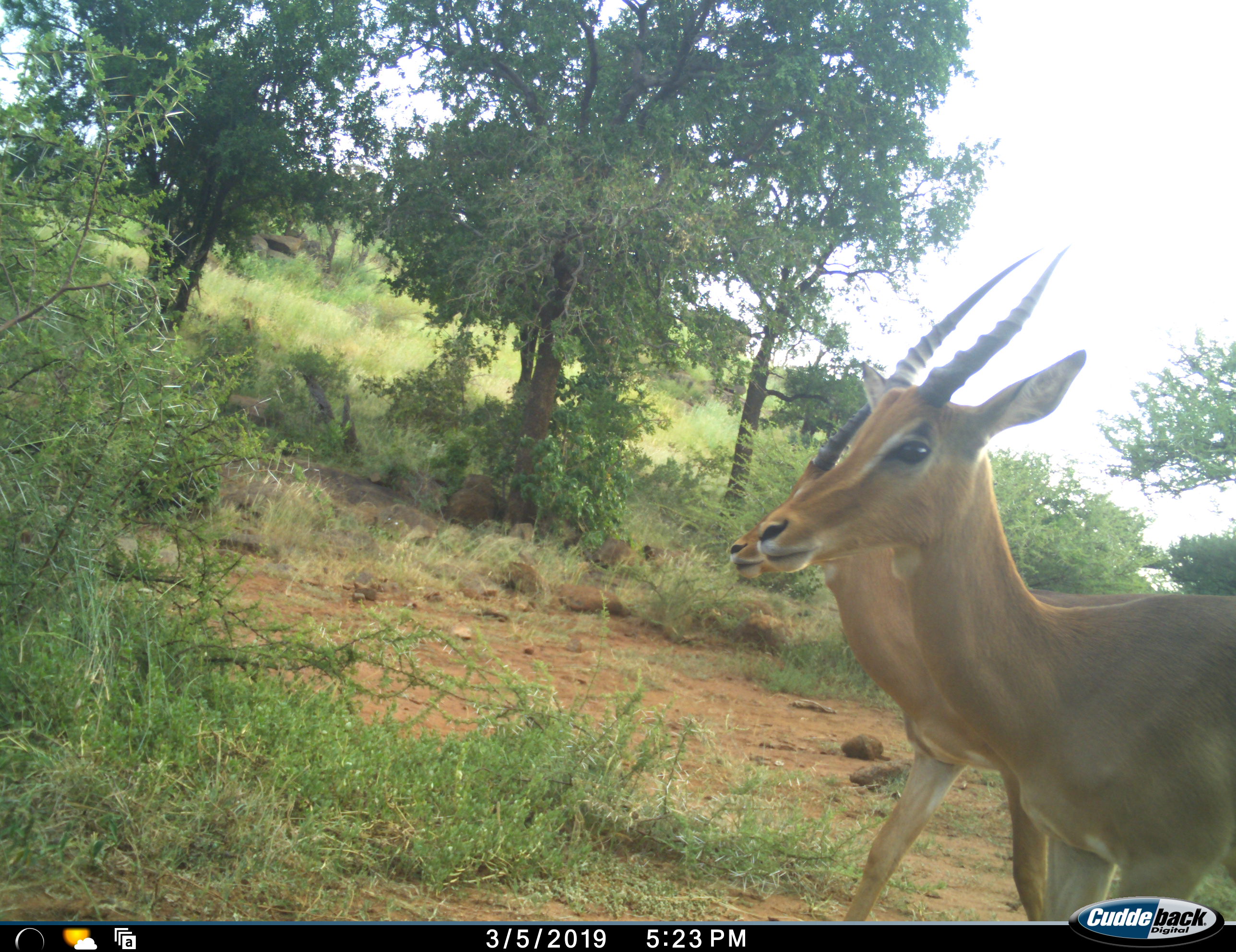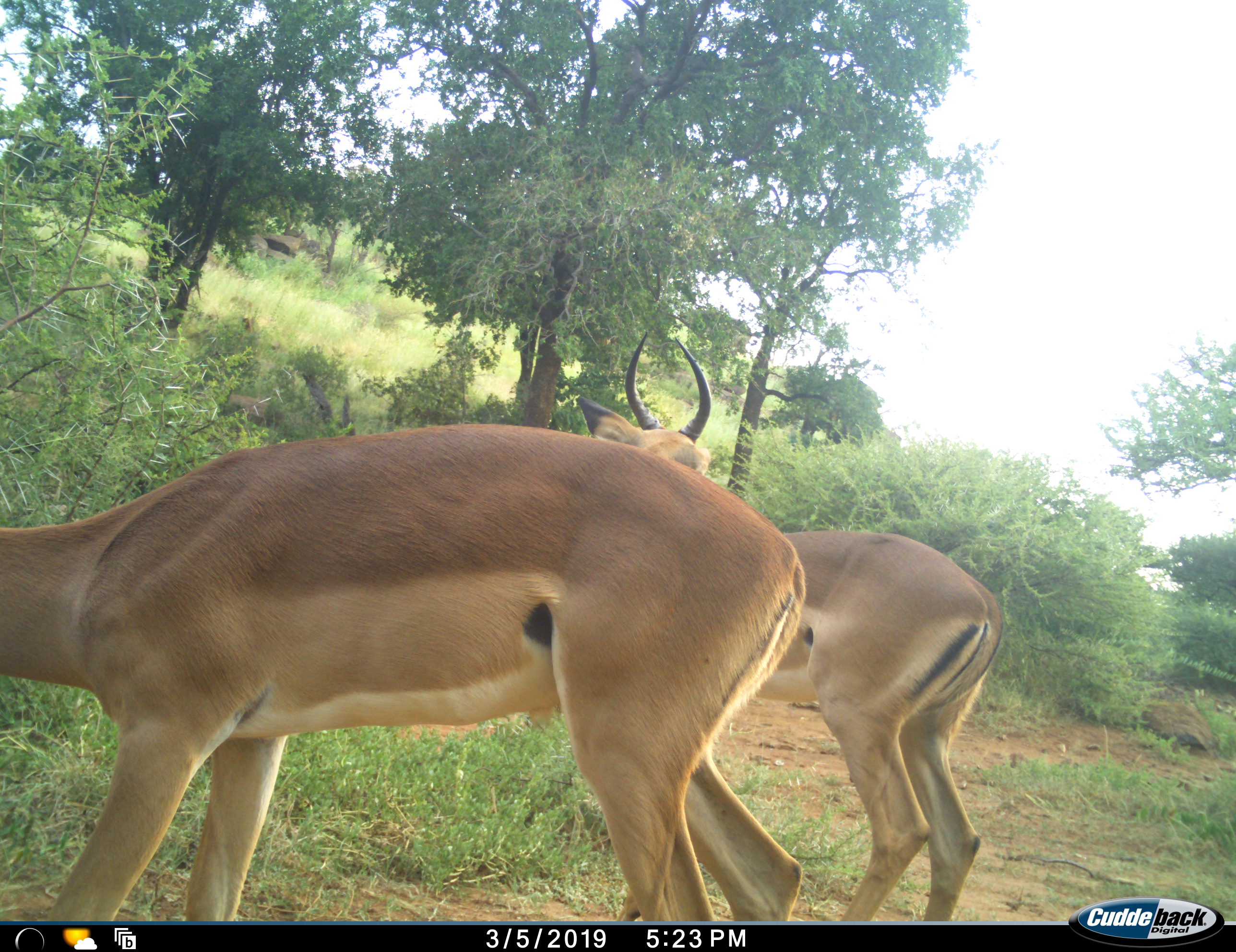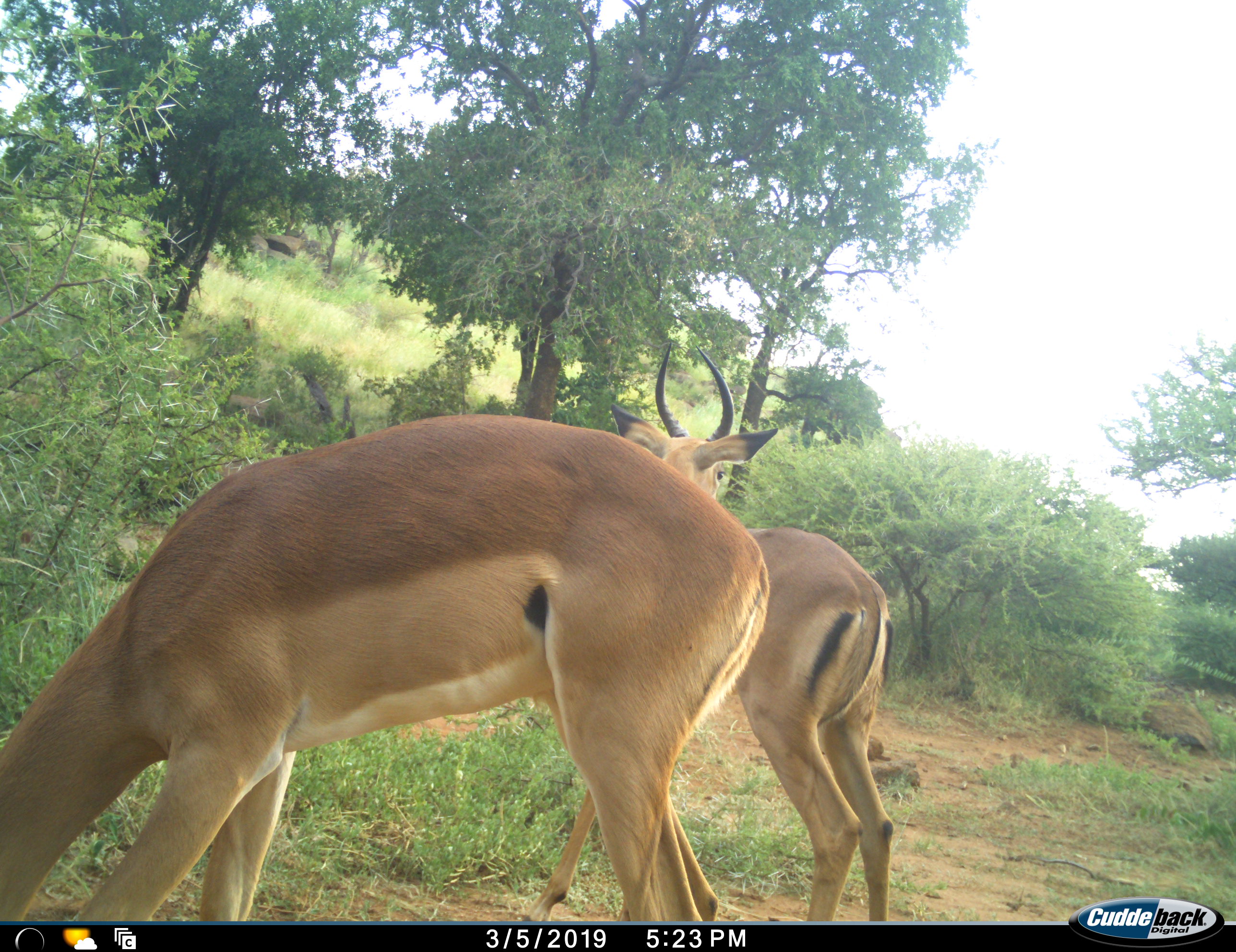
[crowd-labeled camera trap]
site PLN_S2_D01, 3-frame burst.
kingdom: Animalia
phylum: Chordata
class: Mammalia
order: Artiodactyla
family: Bovidae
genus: Aepyceros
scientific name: Aepyceros melampus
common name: impala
Impala (Aepyceros melampus), count 2. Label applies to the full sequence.